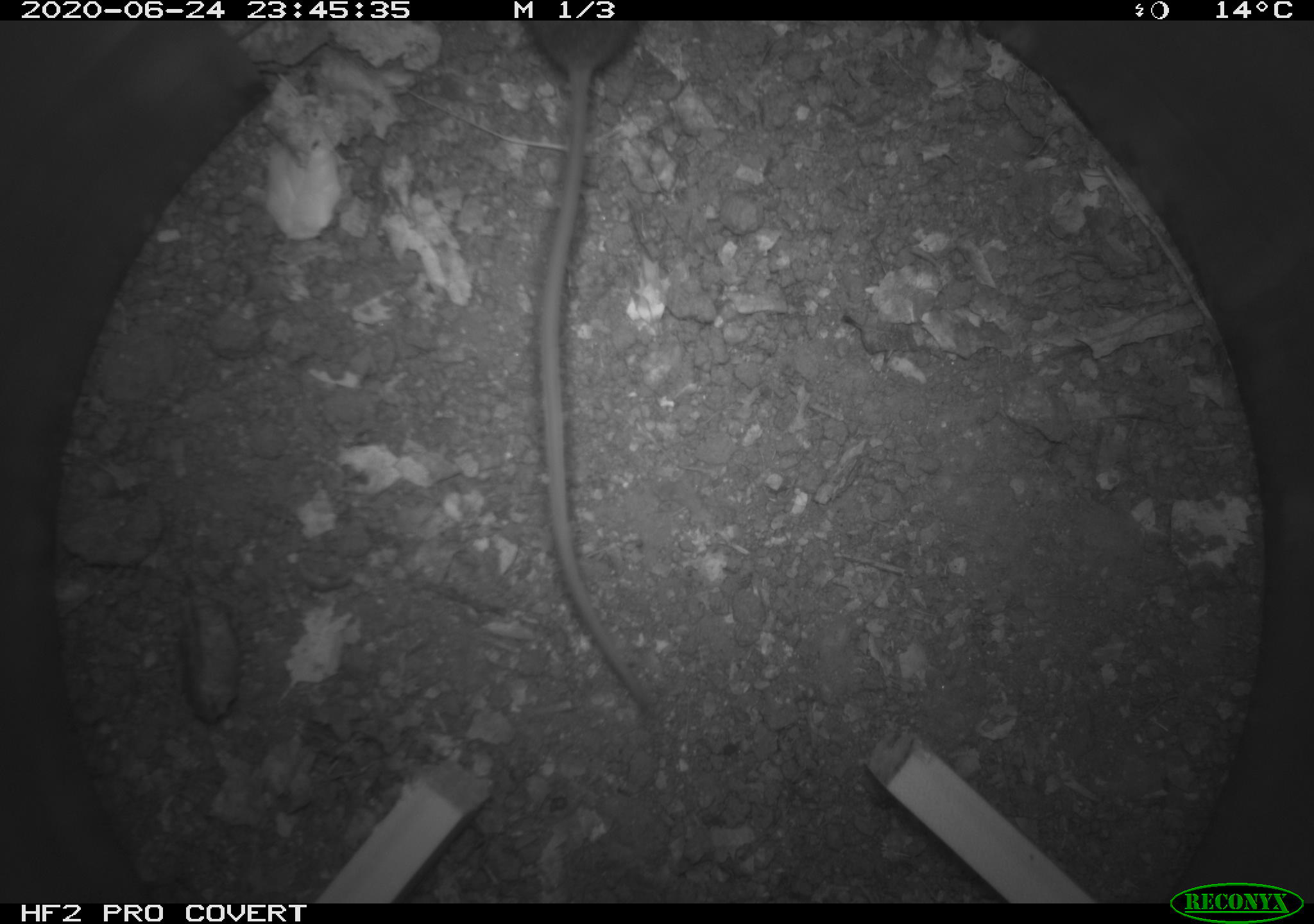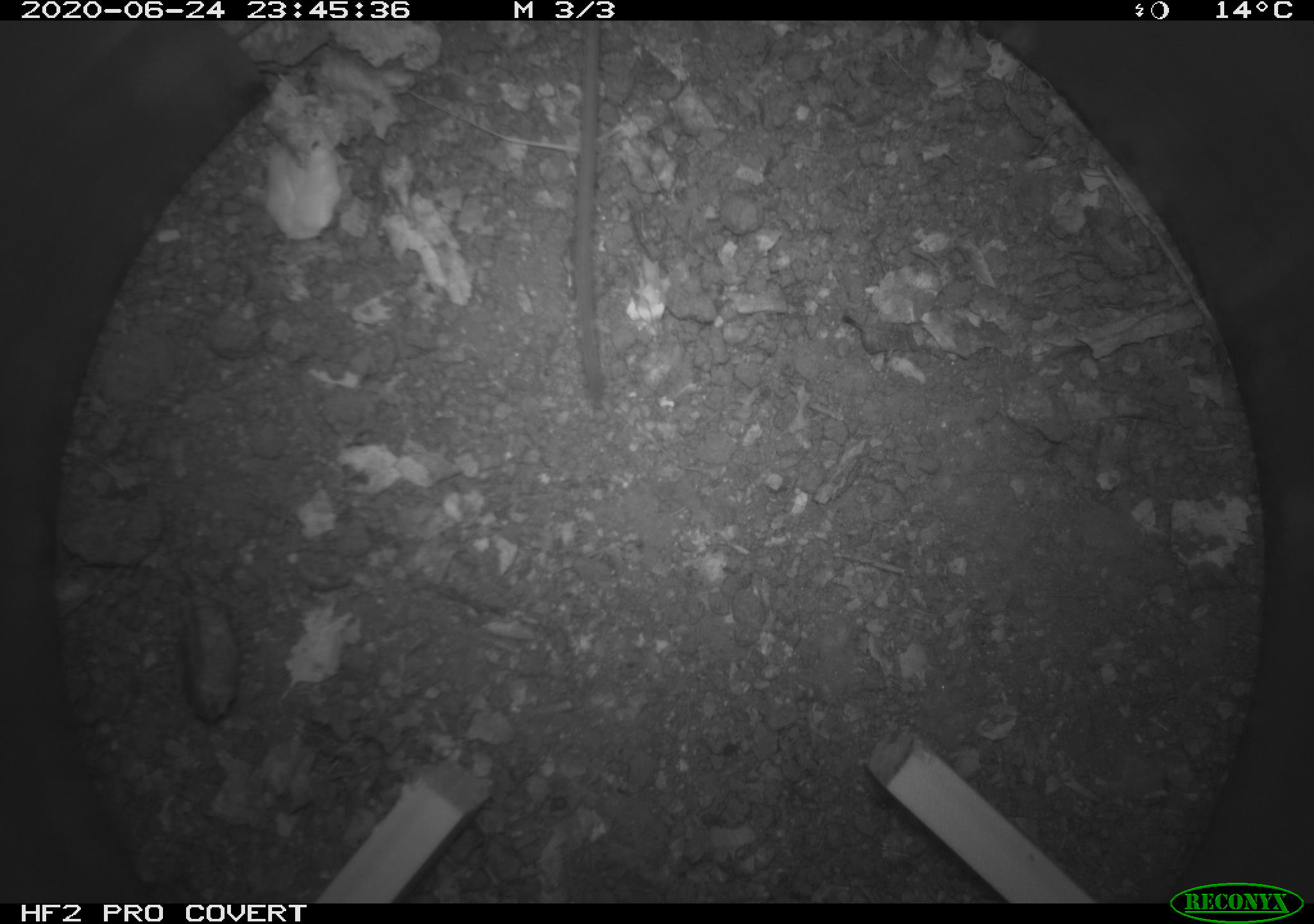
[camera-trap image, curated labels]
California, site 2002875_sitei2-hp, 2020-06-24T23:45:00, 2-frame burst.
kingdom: Animalia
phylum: Chordata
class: Mammalia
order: Rodentia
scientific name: Rodentia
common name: mouse species